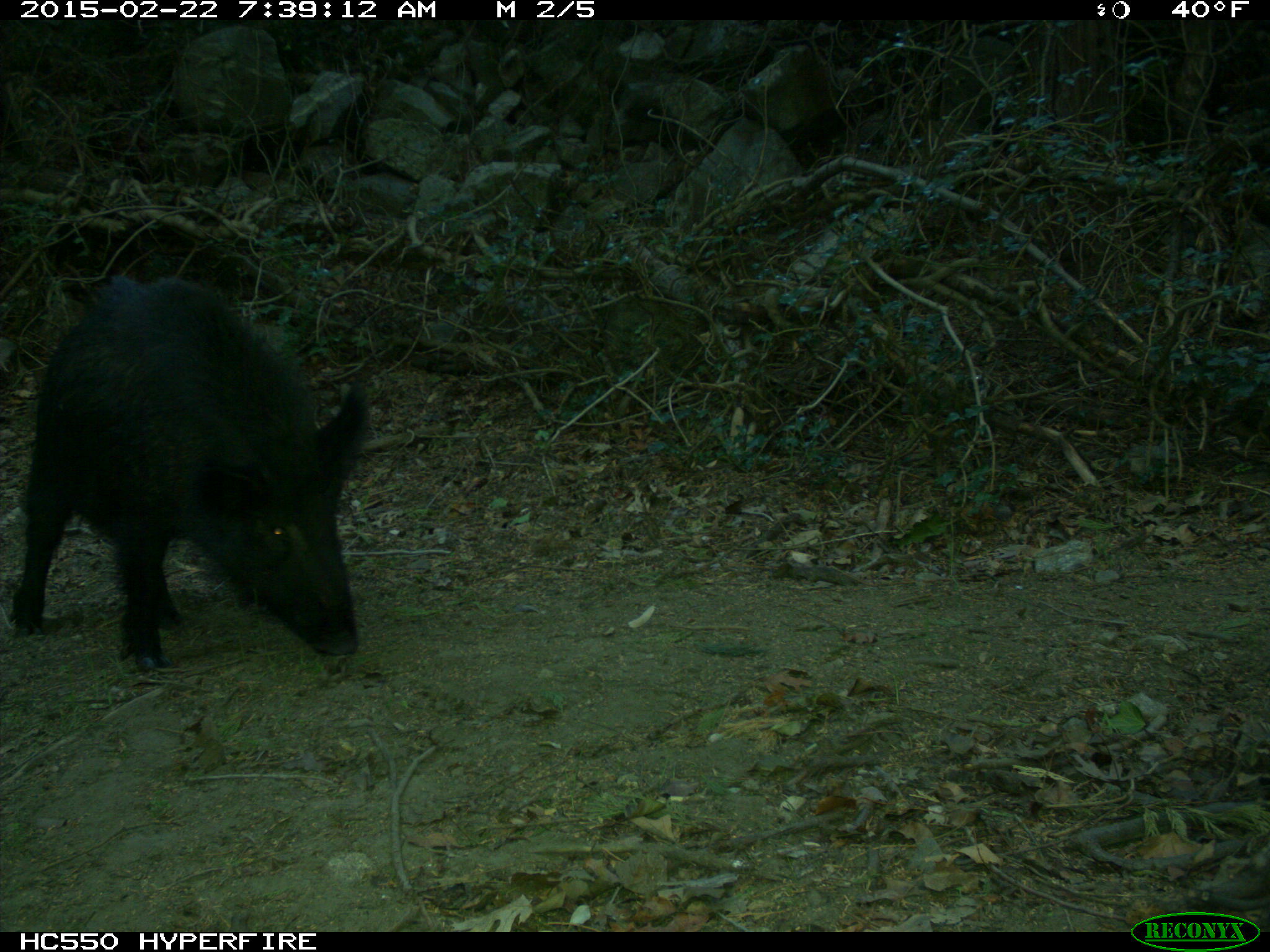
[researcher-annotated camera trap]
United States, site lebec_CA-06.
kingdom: Animalia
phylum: Chordata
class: Mammalia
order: Artiodactyla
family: Suidae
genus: Sus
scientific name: Sus scrofa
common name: wild boar